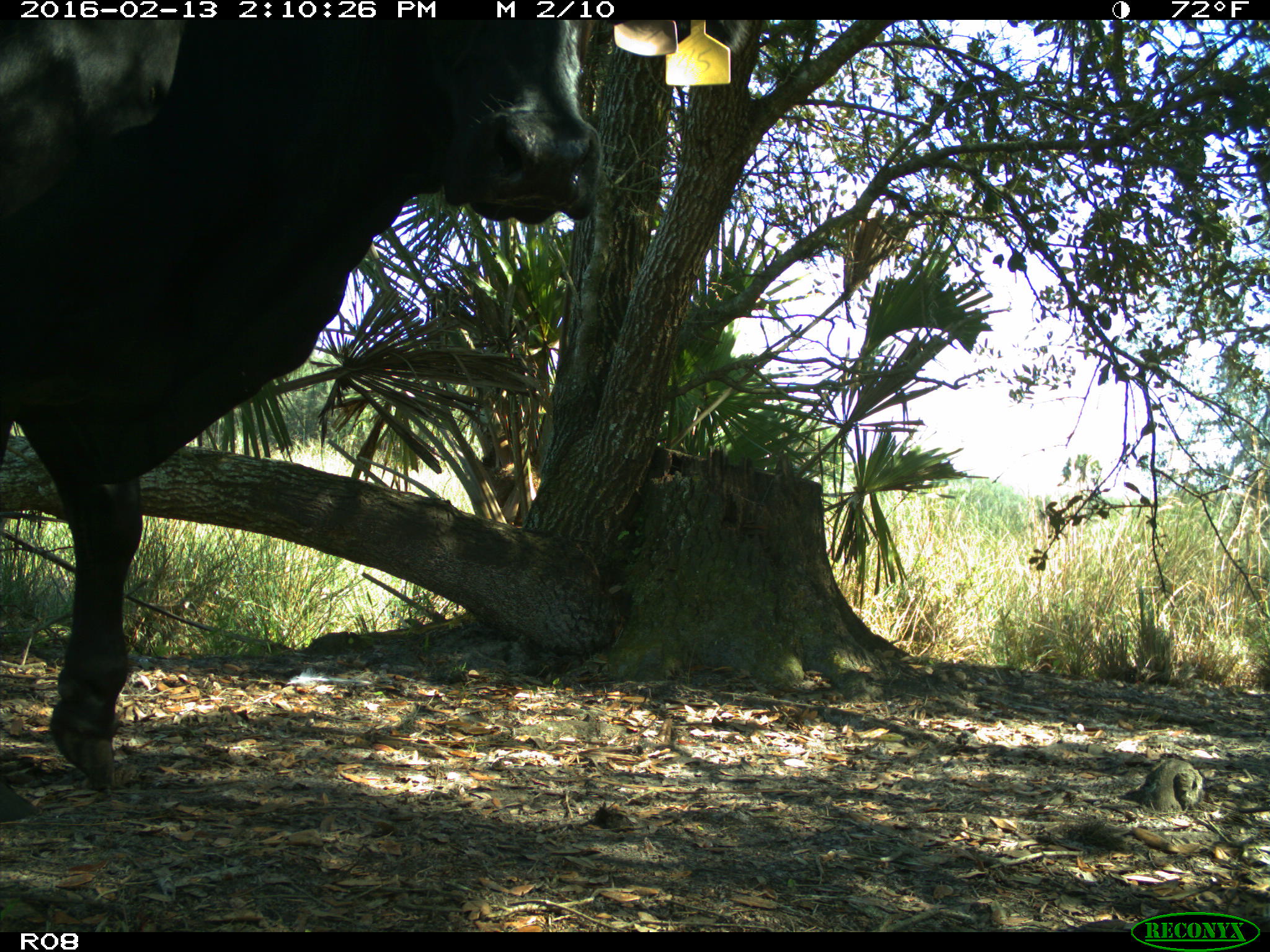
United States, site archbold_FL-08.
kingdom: Animalia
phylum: Chordata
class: Mammalia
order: Artiodactyla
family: Bovidae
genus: Bos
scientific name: Bos taurus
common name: domestic cow